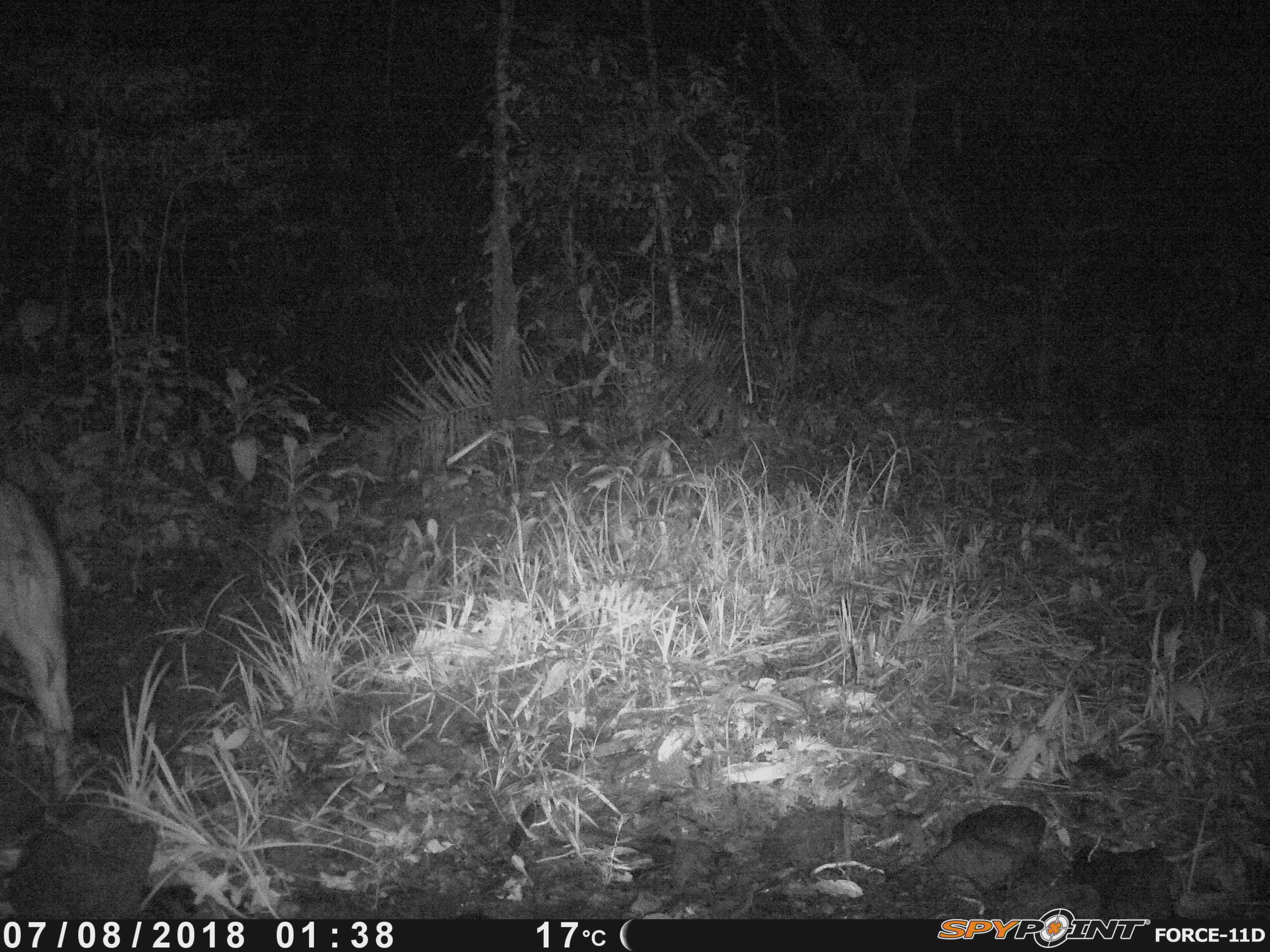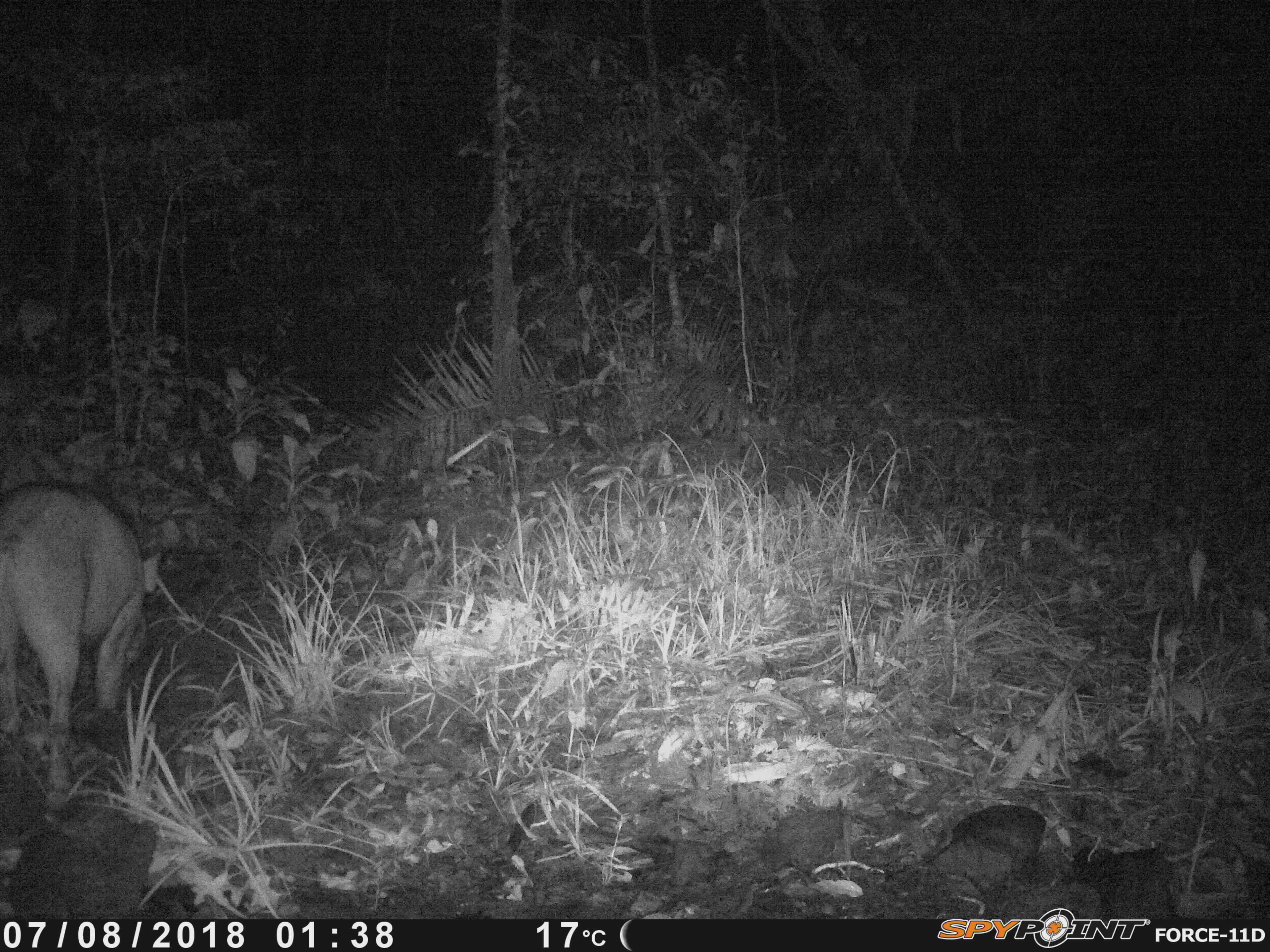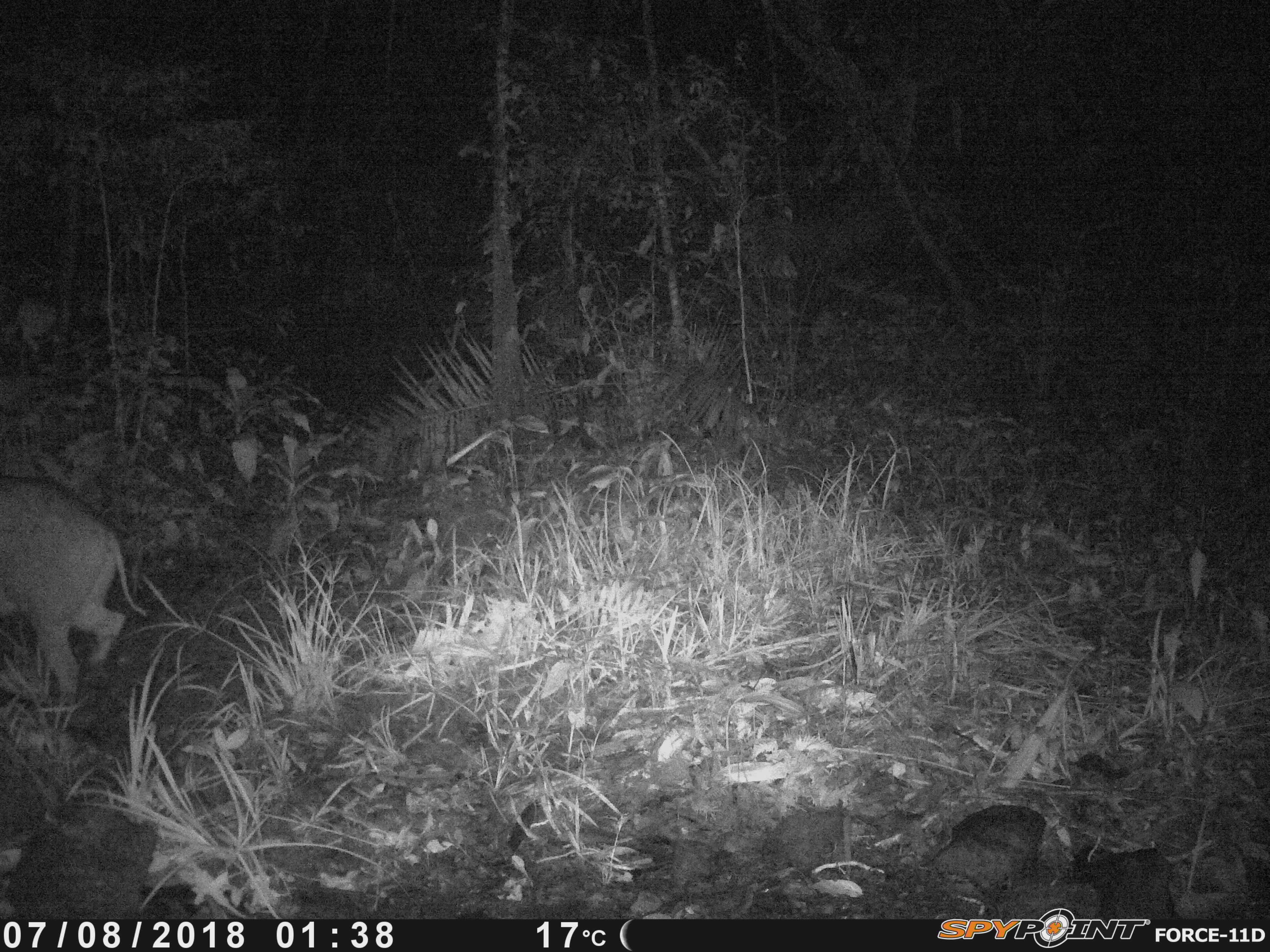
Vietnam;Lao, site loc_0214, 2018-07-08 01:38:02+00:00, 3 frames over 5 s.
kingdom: Animalia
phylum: Chordata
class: Mammalia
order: Artiodactyla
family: Suidae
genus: Sus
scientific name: Sus scrofa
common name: eurasian wild pig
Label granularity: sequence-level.